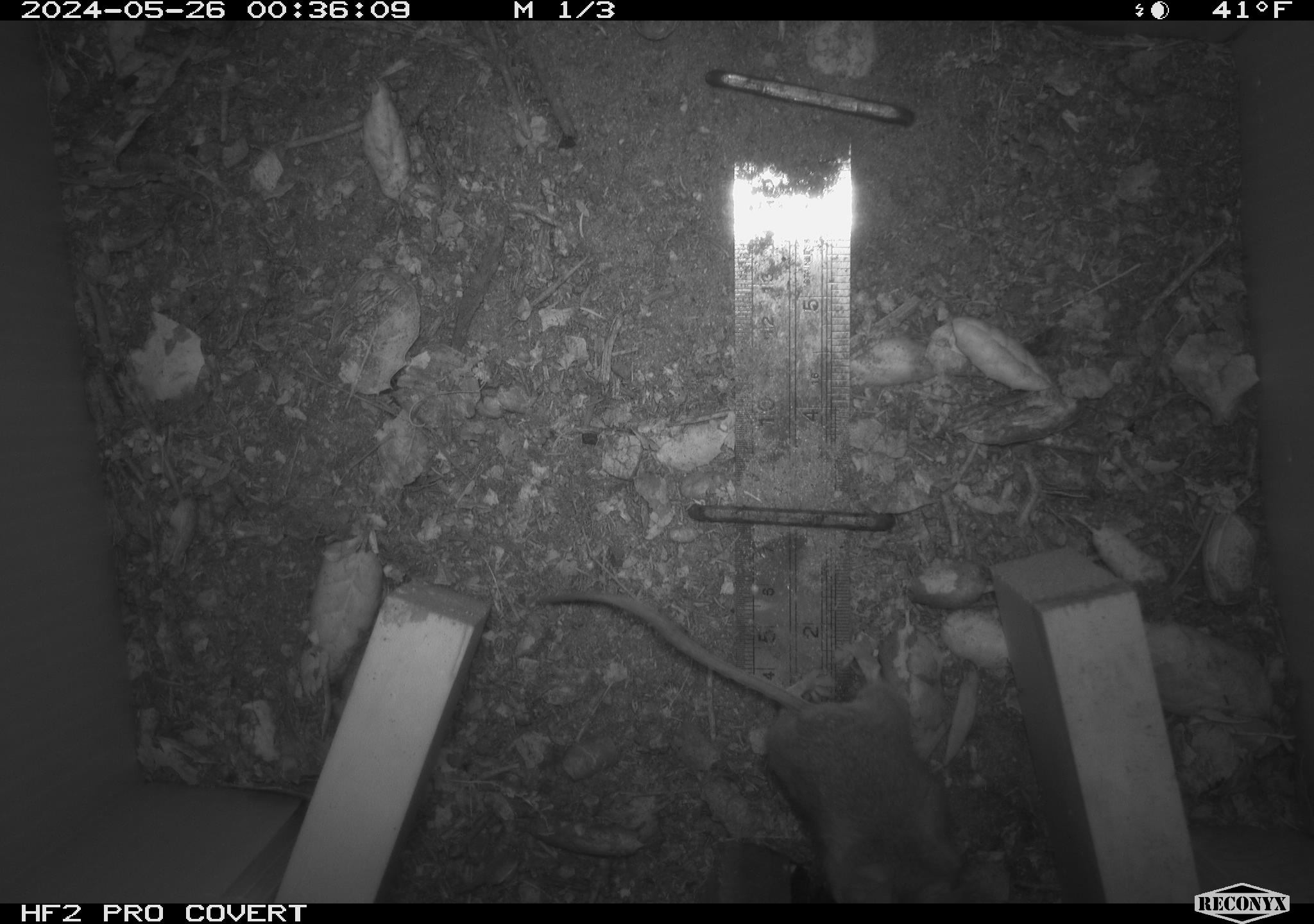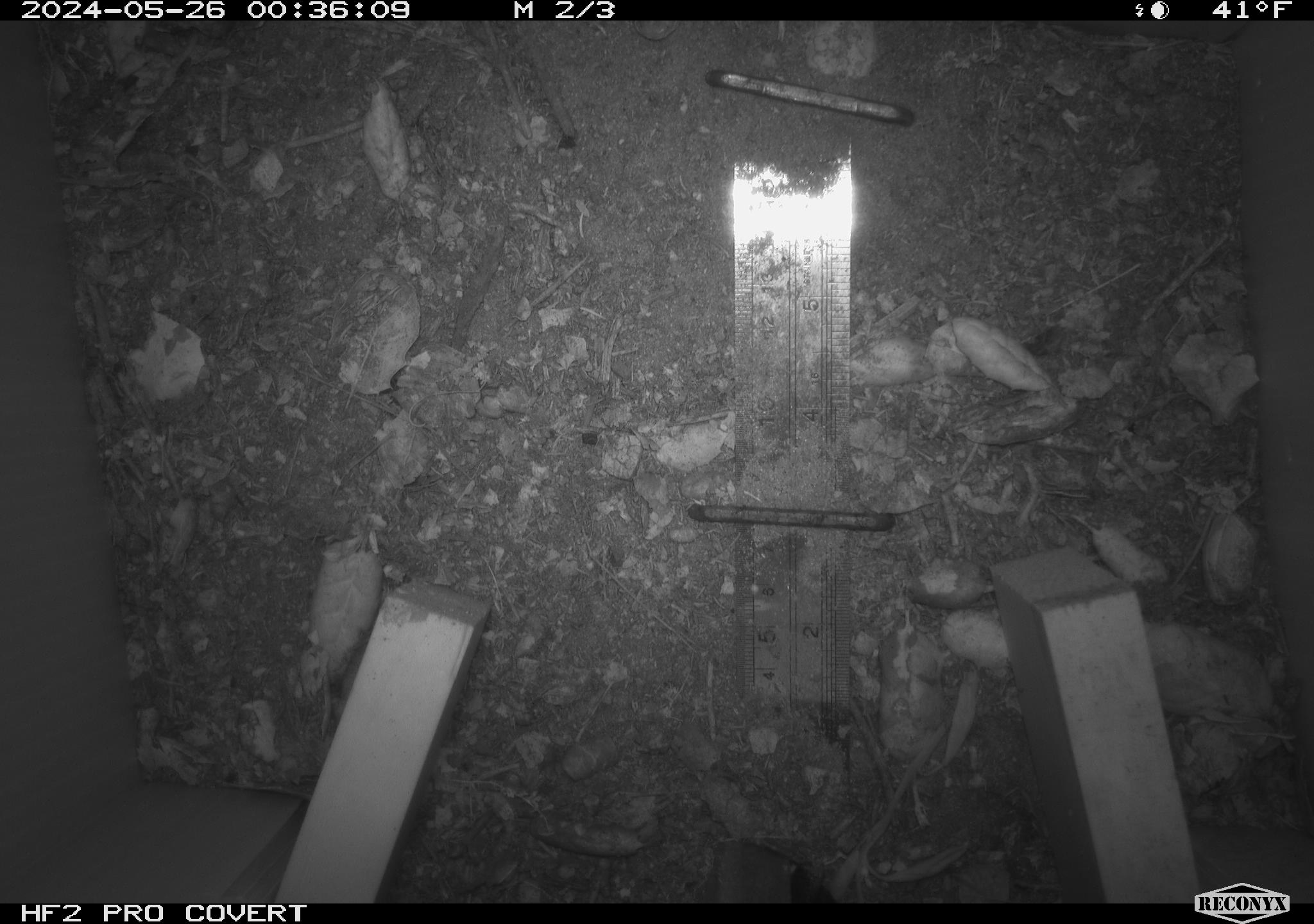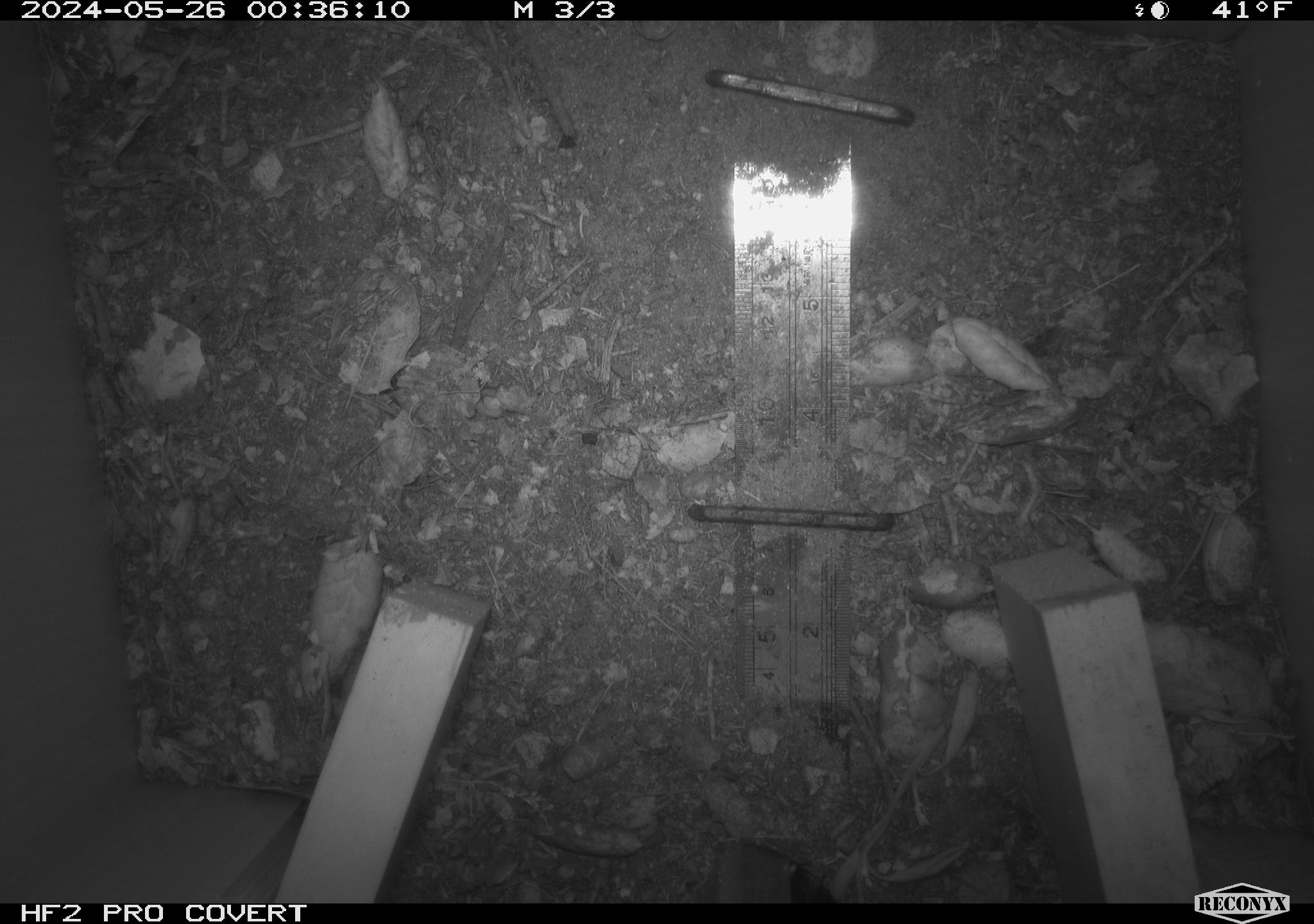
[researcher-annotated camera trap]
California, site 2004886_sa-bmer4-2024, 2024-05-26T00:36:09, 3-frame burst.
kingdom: Animalia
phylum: Chordata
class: Mammalia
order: Rodentia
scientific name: Rodentia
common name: mouse species